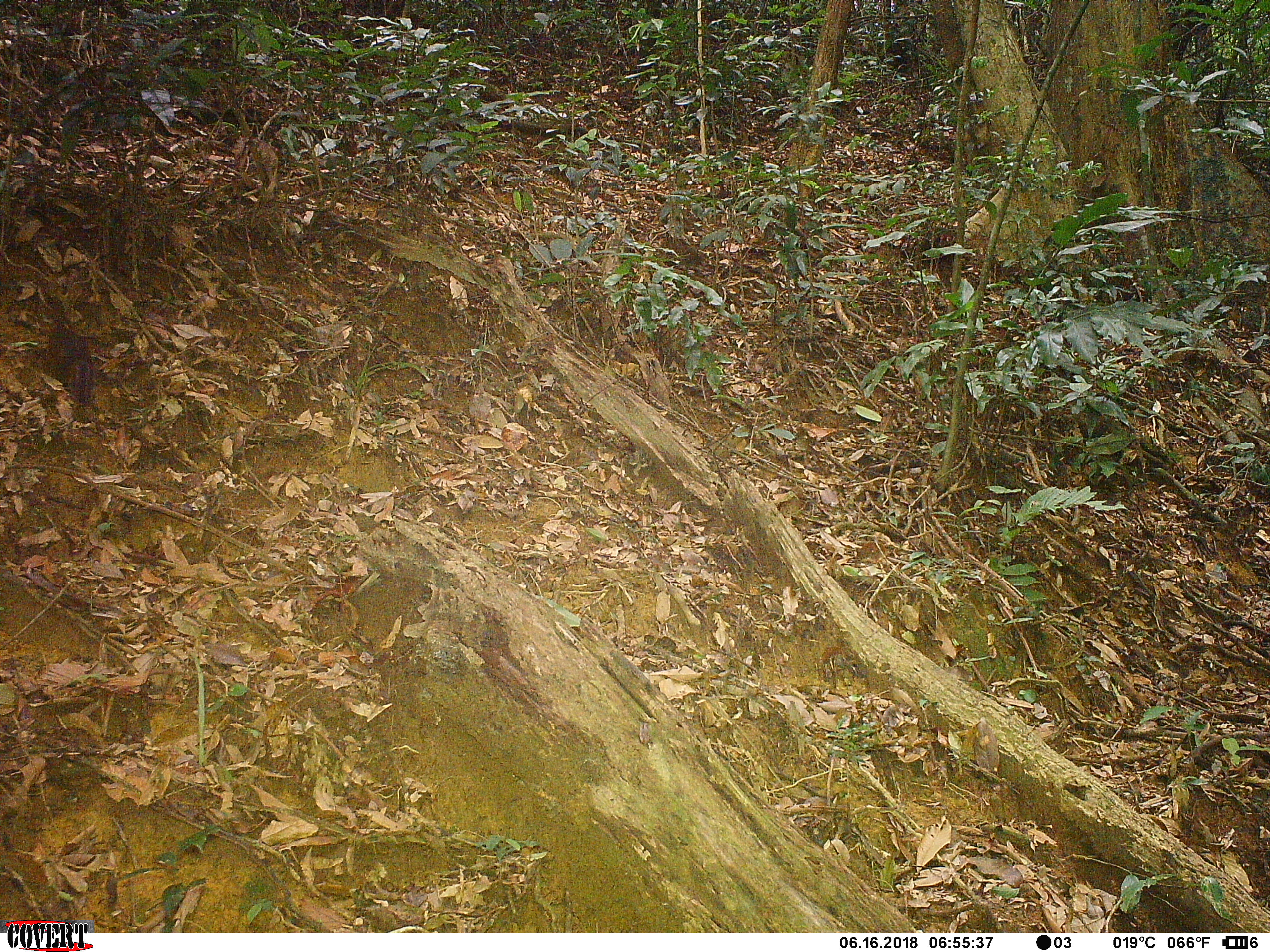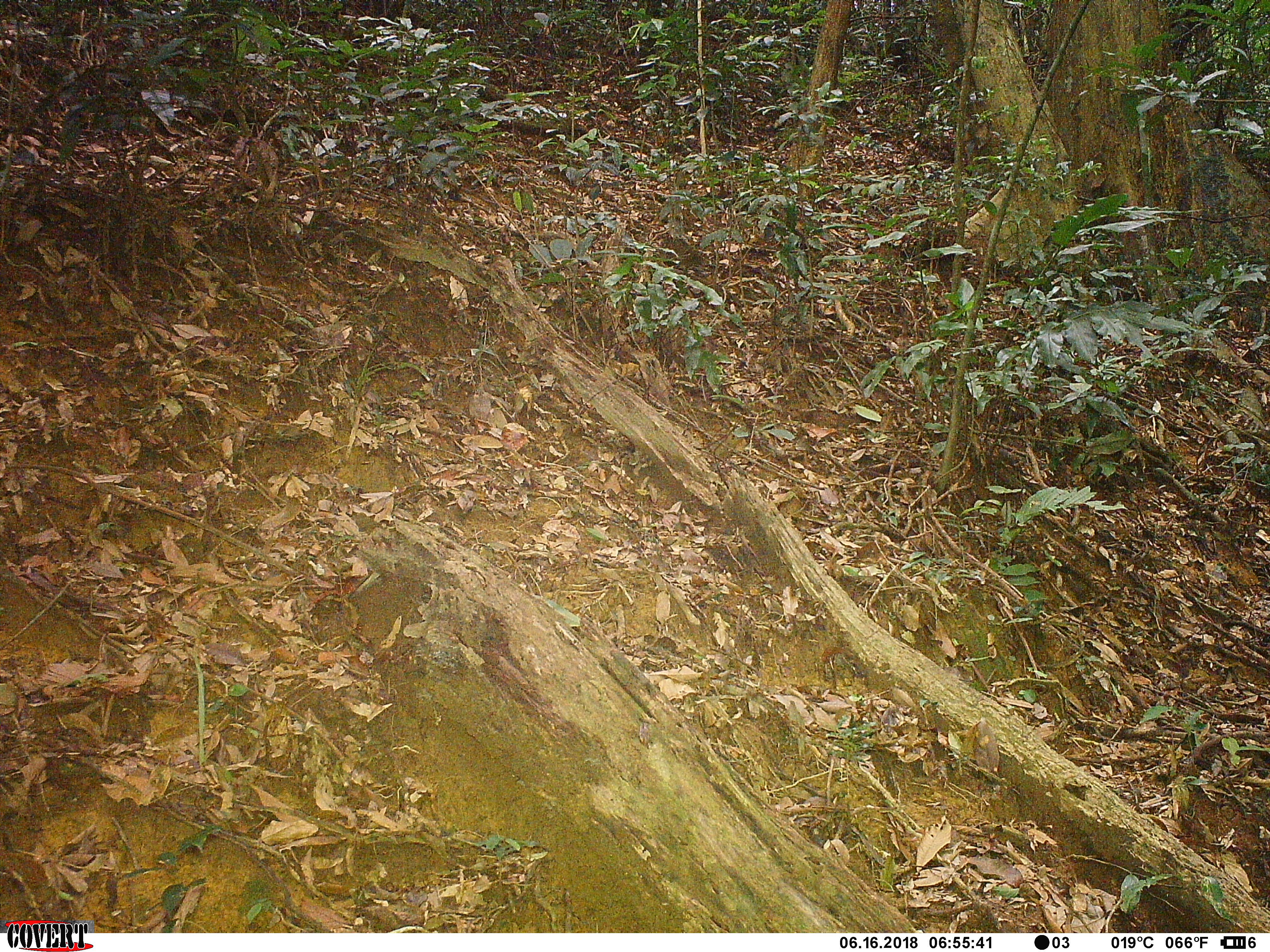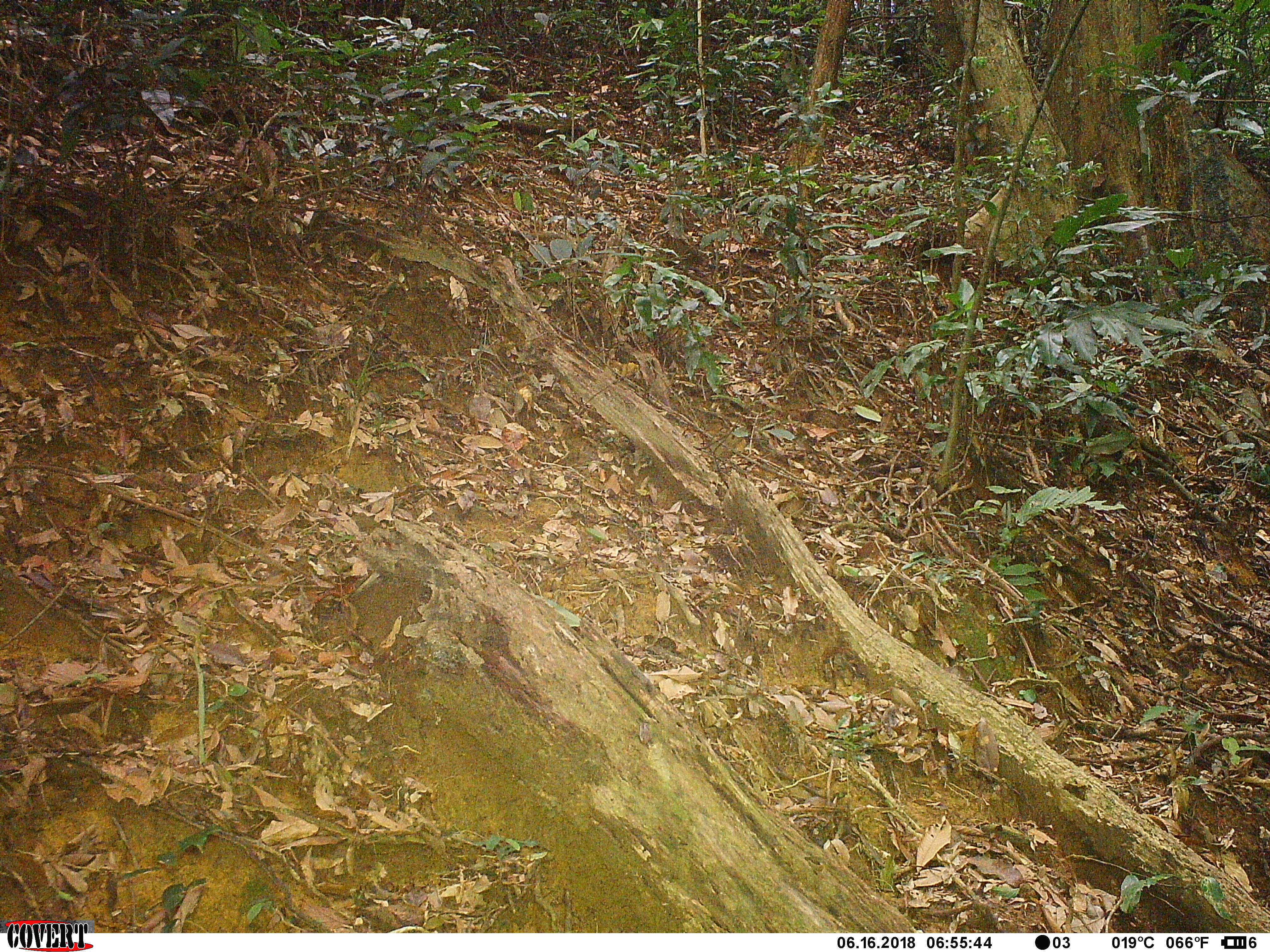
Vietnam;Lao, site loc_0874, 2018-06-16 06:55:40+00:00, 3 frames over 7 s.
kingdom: Animalia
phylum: Chordata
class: Mammalia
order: Rodentia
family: Sciuridae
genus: Sciurus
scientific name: Sciurus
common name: squirrel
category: unidentified squirrel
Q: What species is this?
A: Unidentified squirrel (squirrel) (Sciurus).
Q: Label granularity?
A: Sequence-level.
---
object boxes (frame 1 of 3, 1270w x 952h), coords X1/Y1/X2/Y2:
unidentified squirrel: 48/325/95/403